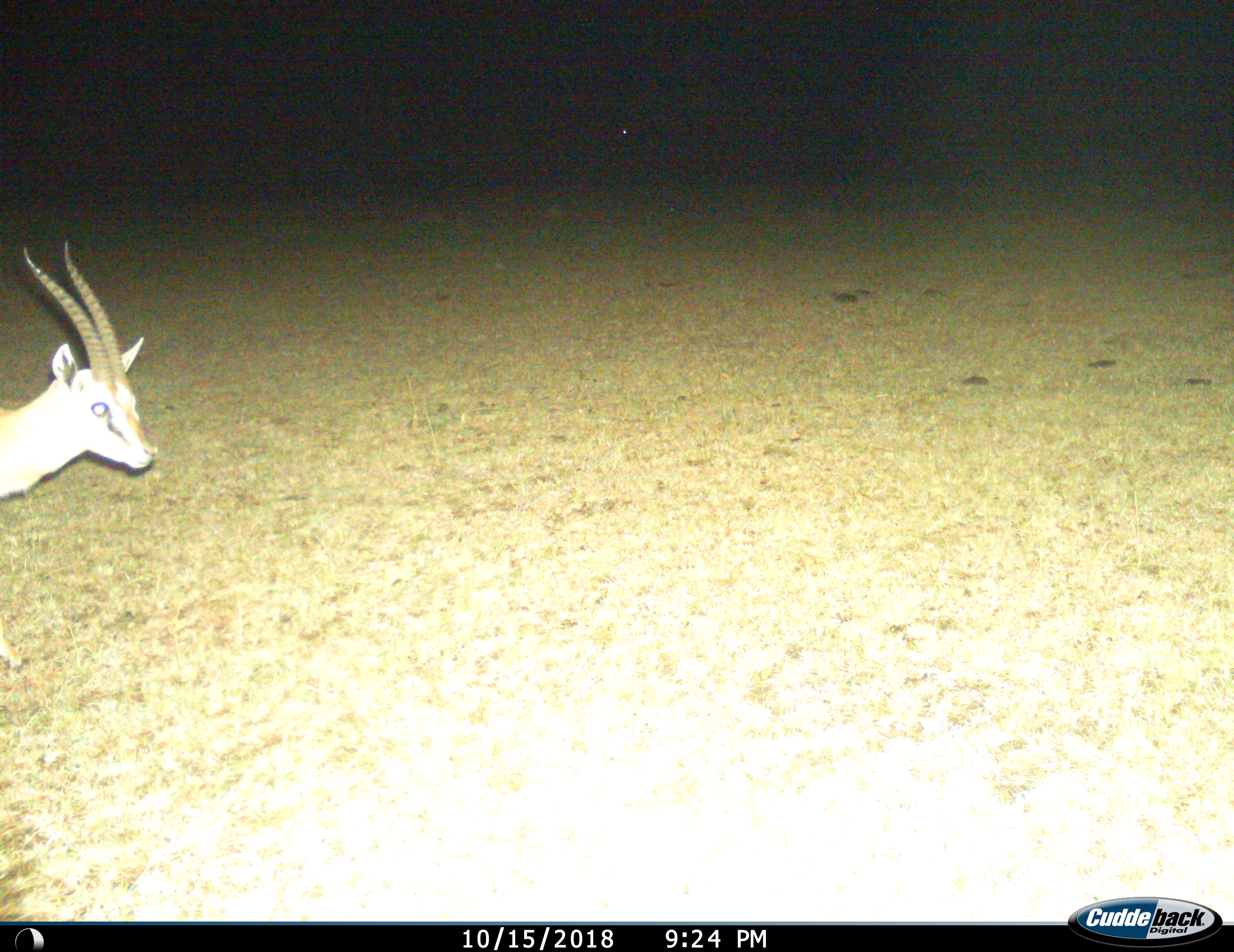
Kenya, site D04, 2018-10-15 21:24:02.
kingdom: Animalia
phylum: Chordata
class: Mammalia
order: Artiodactyla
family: Bovidae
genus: Eudorcas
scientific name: Eudorcas thomsonii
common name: thomson's gazelle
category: gazellethomsons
Gazellethomsons (thomson's gazelle) (Eudorcas thomsonii), count 1. Behavior (volunteer vote fractions): standing 83%, resting 0%, moving 33%, interacting 0%. Young present (vote fraction): 0%. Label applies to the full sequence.